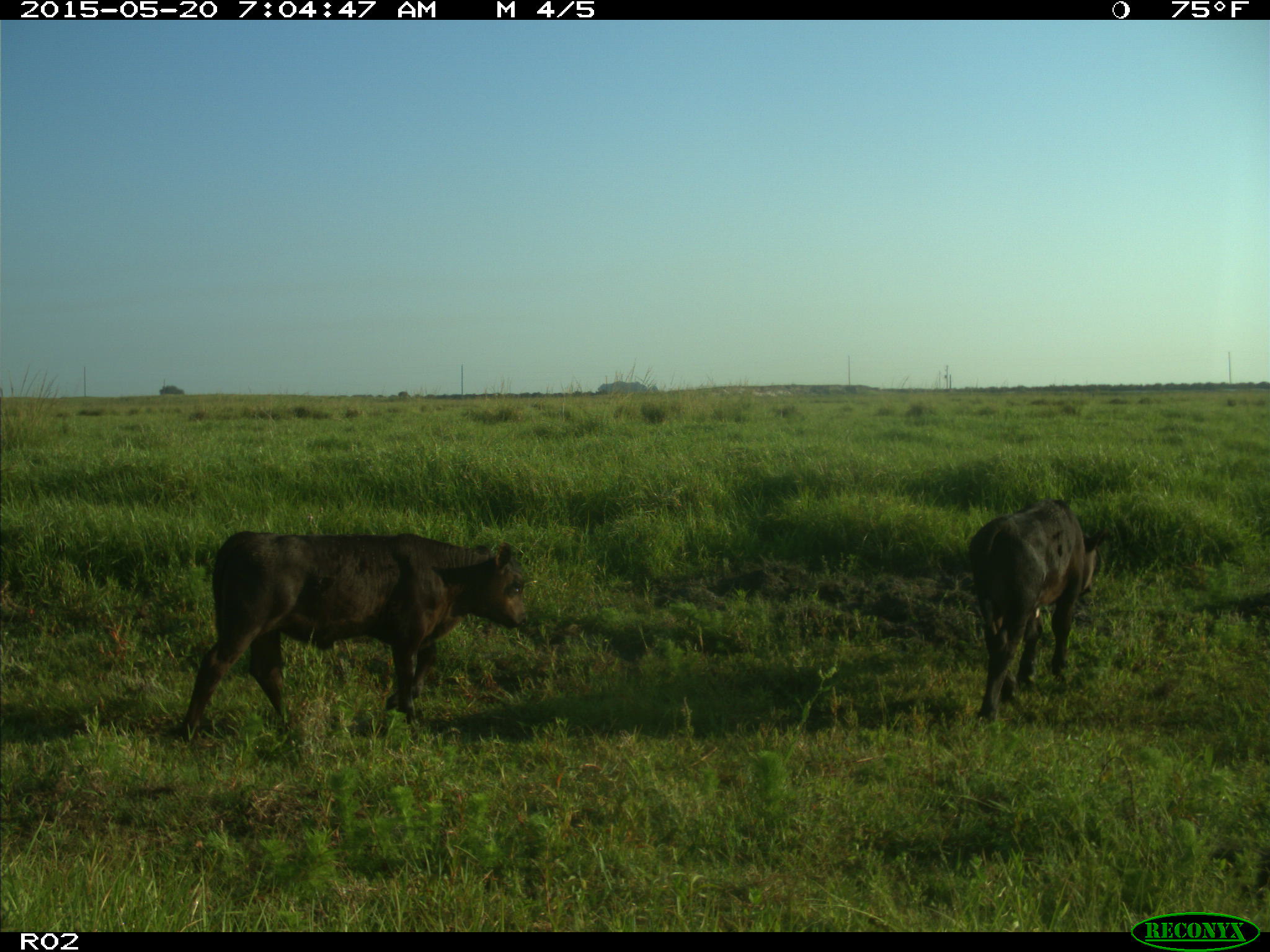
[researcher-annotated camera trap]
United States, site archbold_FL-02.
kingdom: Animalia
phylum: Chordata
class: Mammalia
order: Artiodactyla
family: Bovidae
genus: Bos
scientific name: Bos taurus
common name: domestic cow